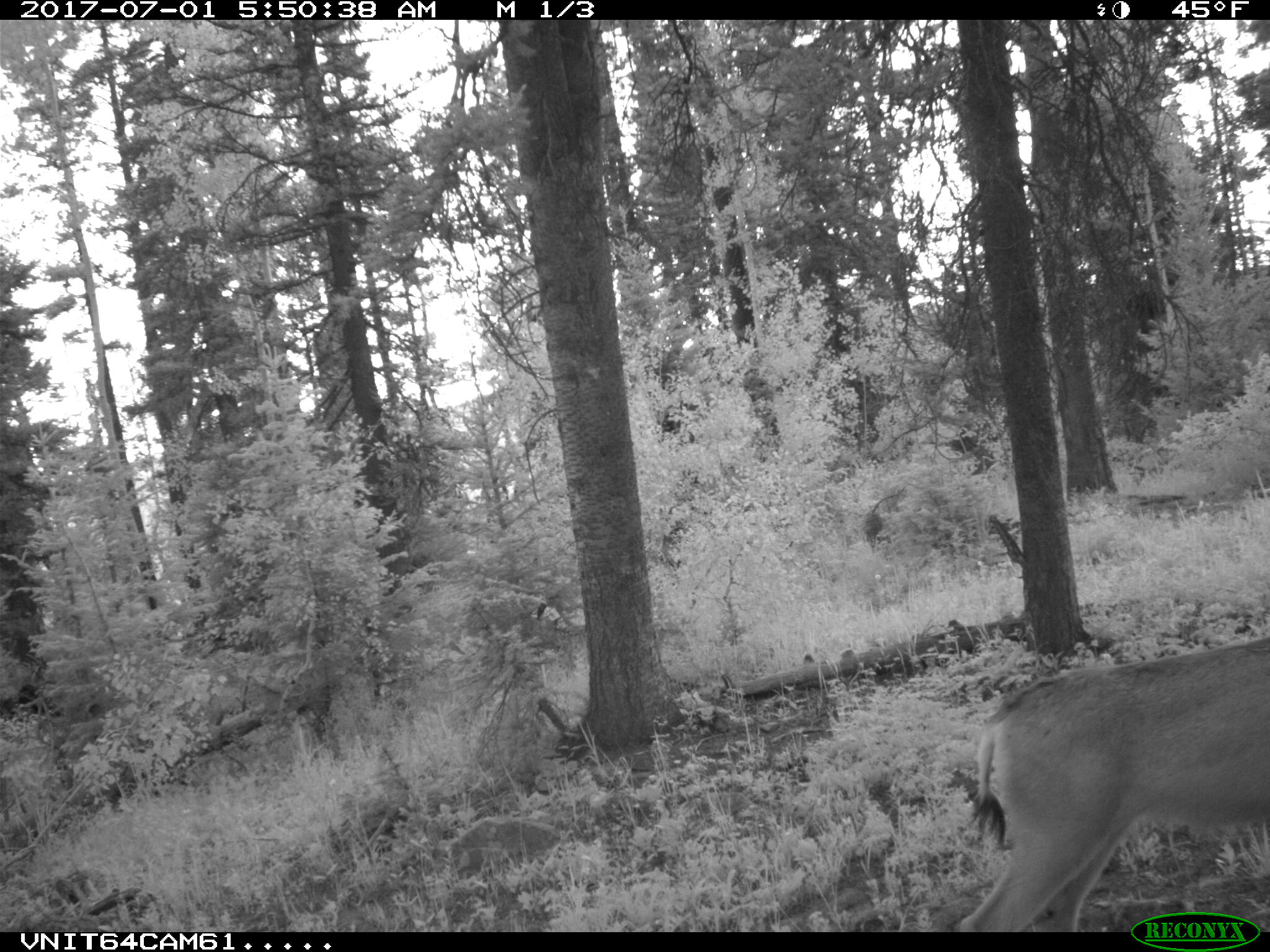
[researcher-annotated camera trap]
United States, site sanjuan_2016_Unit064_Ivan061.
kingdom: Animalia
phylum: Chordata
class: Mammalia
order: Artiodactyla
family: Cervidae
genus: Odocoileus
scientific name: Odocoileus hemionus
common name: mule deer